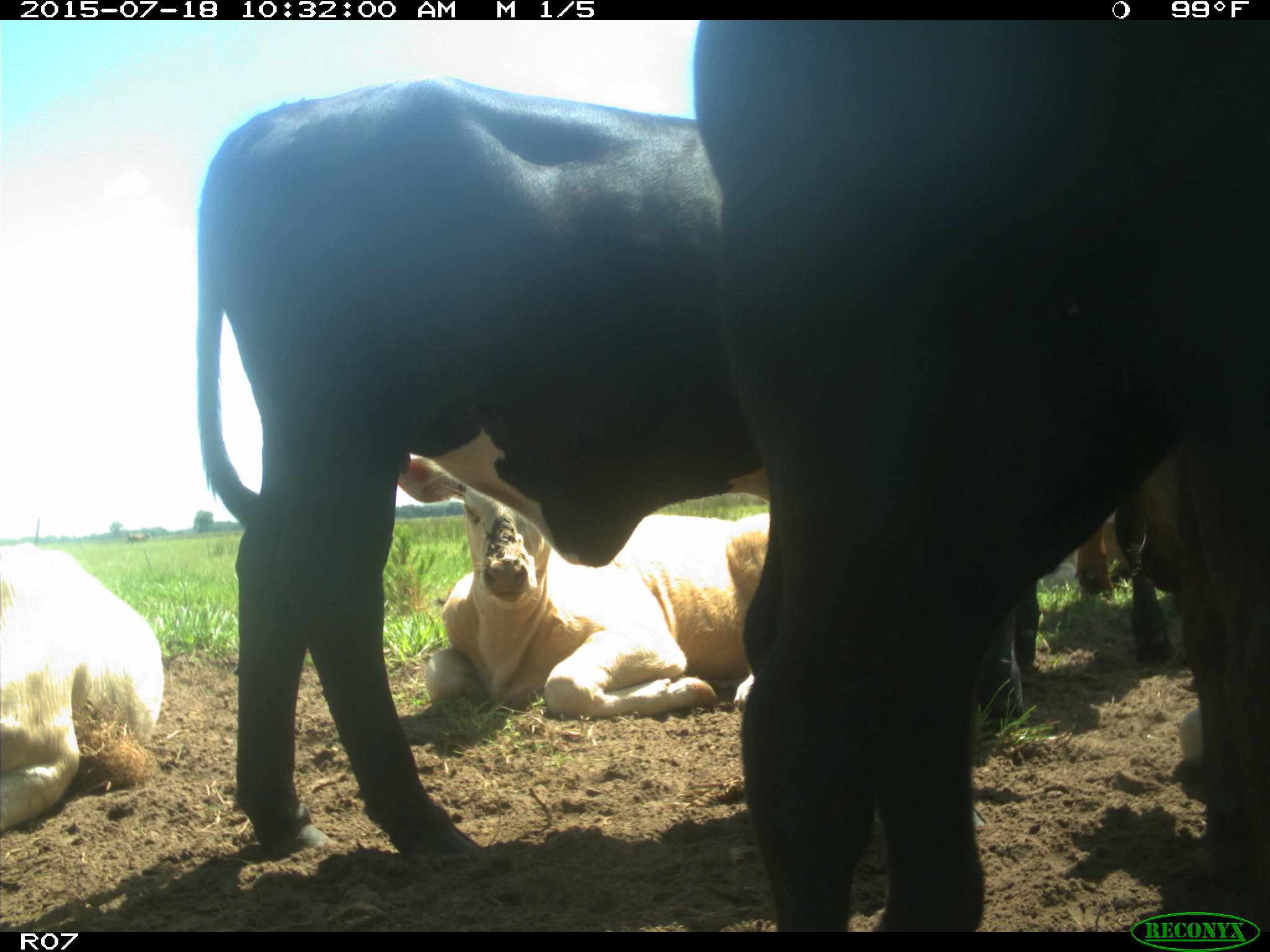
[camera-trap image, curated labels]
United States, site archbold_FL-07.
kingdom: Animalia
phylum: Chordata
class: Mammalia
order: Artiodactyla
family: Bovidae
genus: Bos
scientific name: Bos taurus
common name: domestic cow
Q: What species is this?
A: Bos taurus (domestic cow).